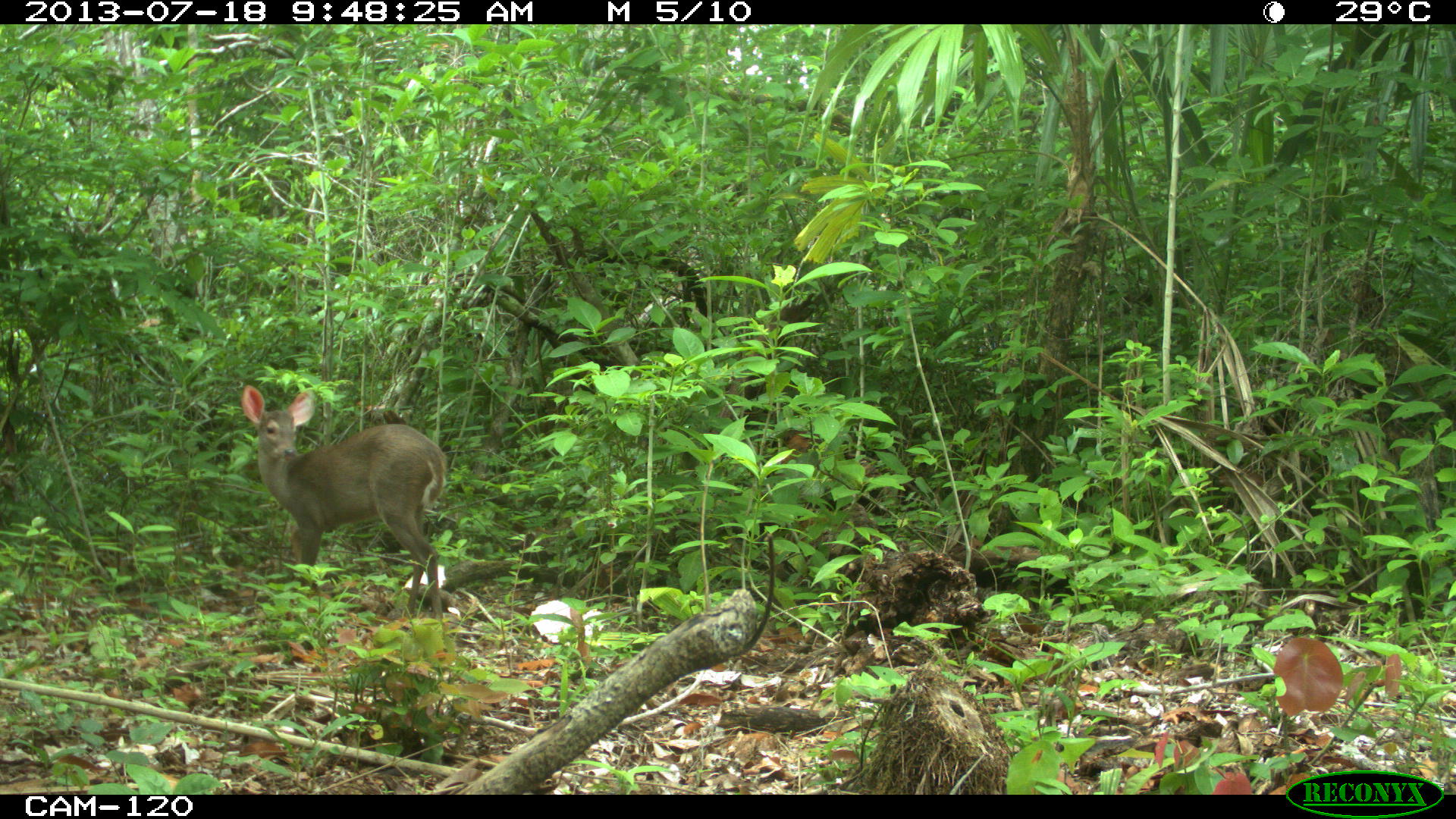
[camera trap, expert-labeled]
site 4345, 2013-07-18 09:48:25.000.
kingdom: Animalia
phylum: Chordata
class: Mammalia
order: Artiodactyla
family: Cervidae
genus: Odocoileus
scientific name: Odocoileus virginianus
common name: white-tailed deer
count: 1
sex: female